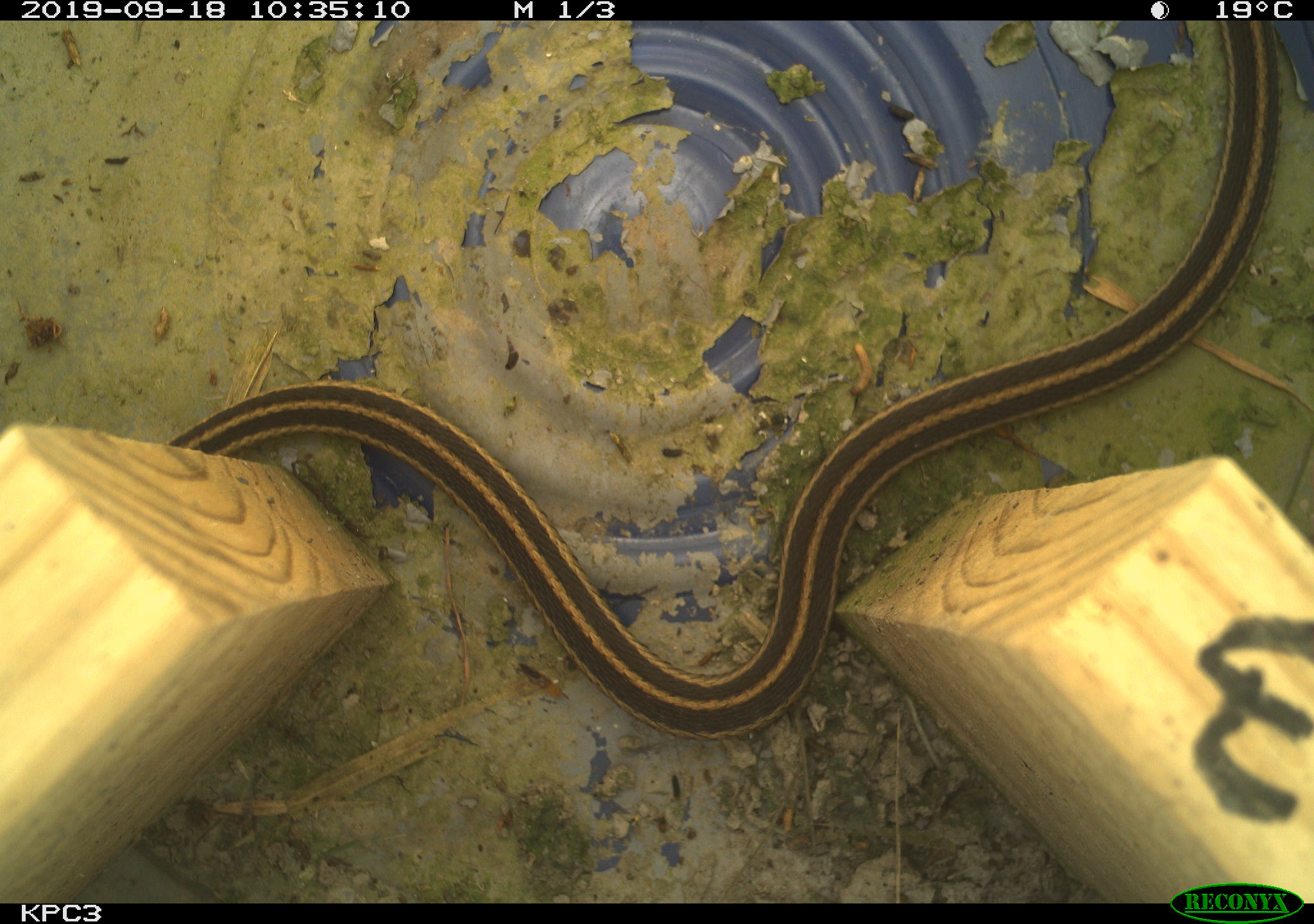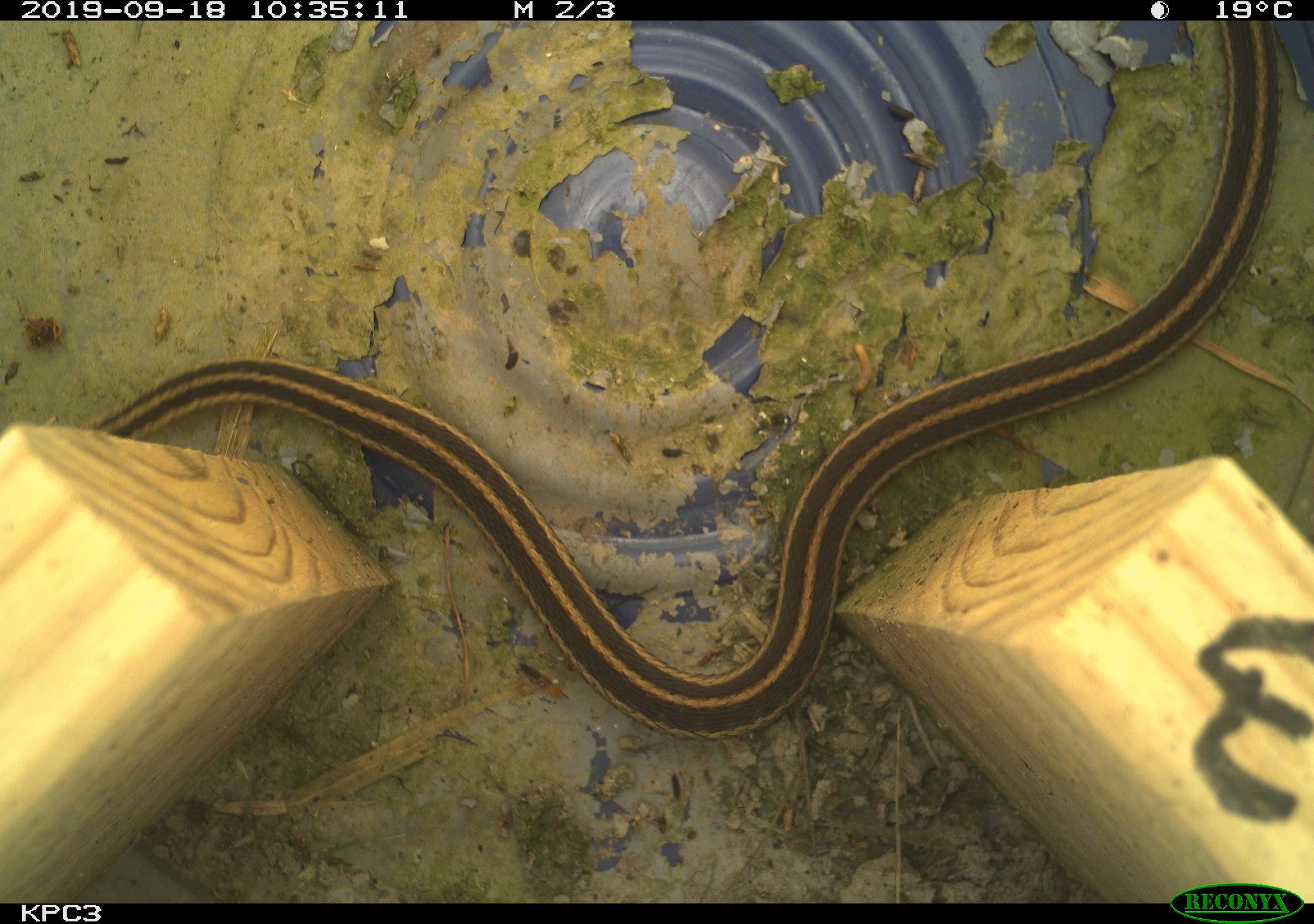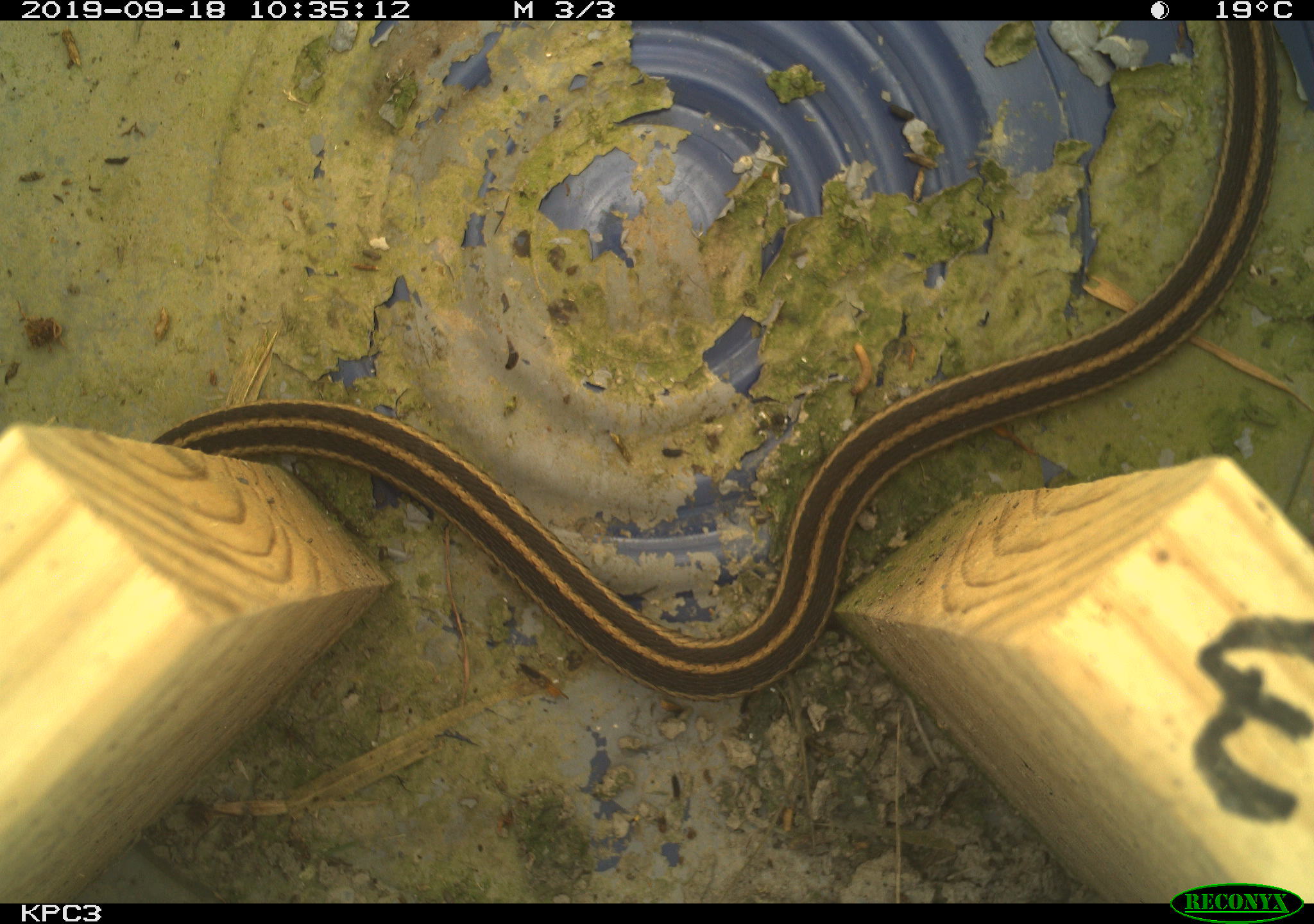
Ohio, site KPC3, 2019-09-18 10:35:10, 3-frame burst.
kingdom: Animalia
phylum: Chordata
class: Reptilia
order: Squamata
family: Colubridae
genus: Thamnophis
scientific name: Thamnophis sirtalis sirtalis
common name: eastern gartersnake